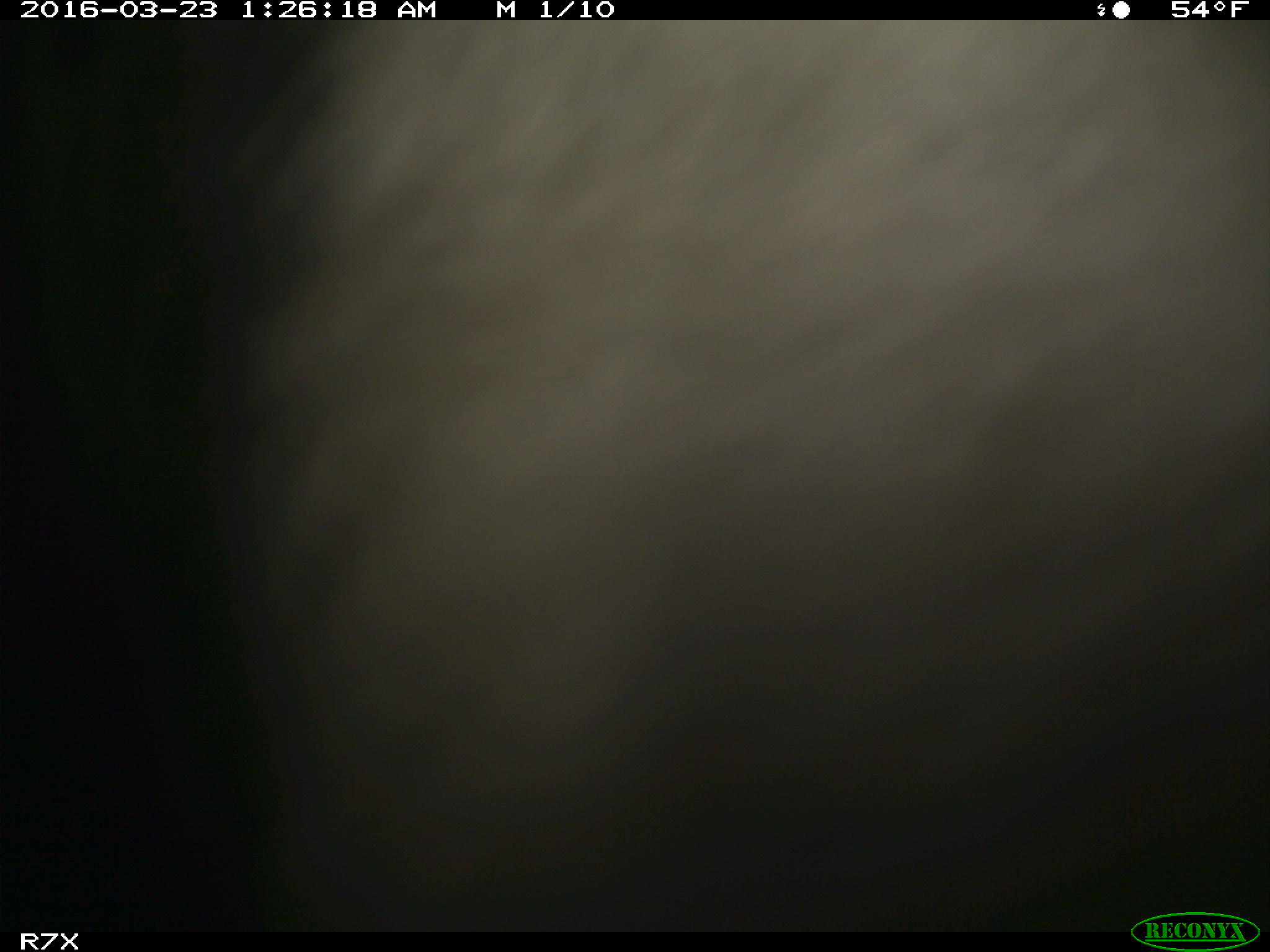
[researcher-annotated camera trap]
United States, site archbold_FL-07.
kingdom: Animalia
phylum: Chordata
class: Mammalia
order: Artiodactyla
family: Bovidae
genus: Bos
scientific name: Bos taurus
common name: domestic cow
Bos taurus (domestic cow).